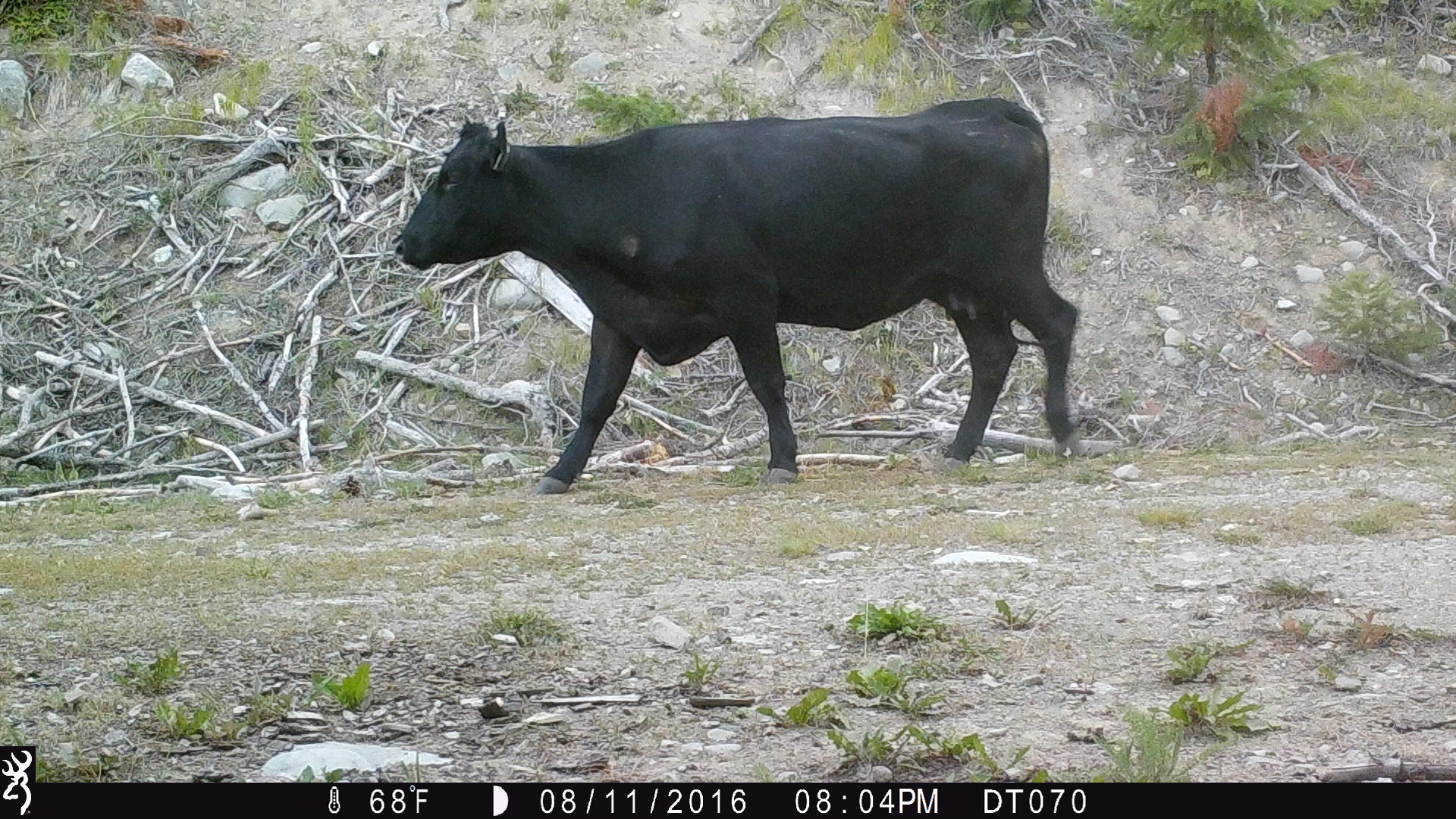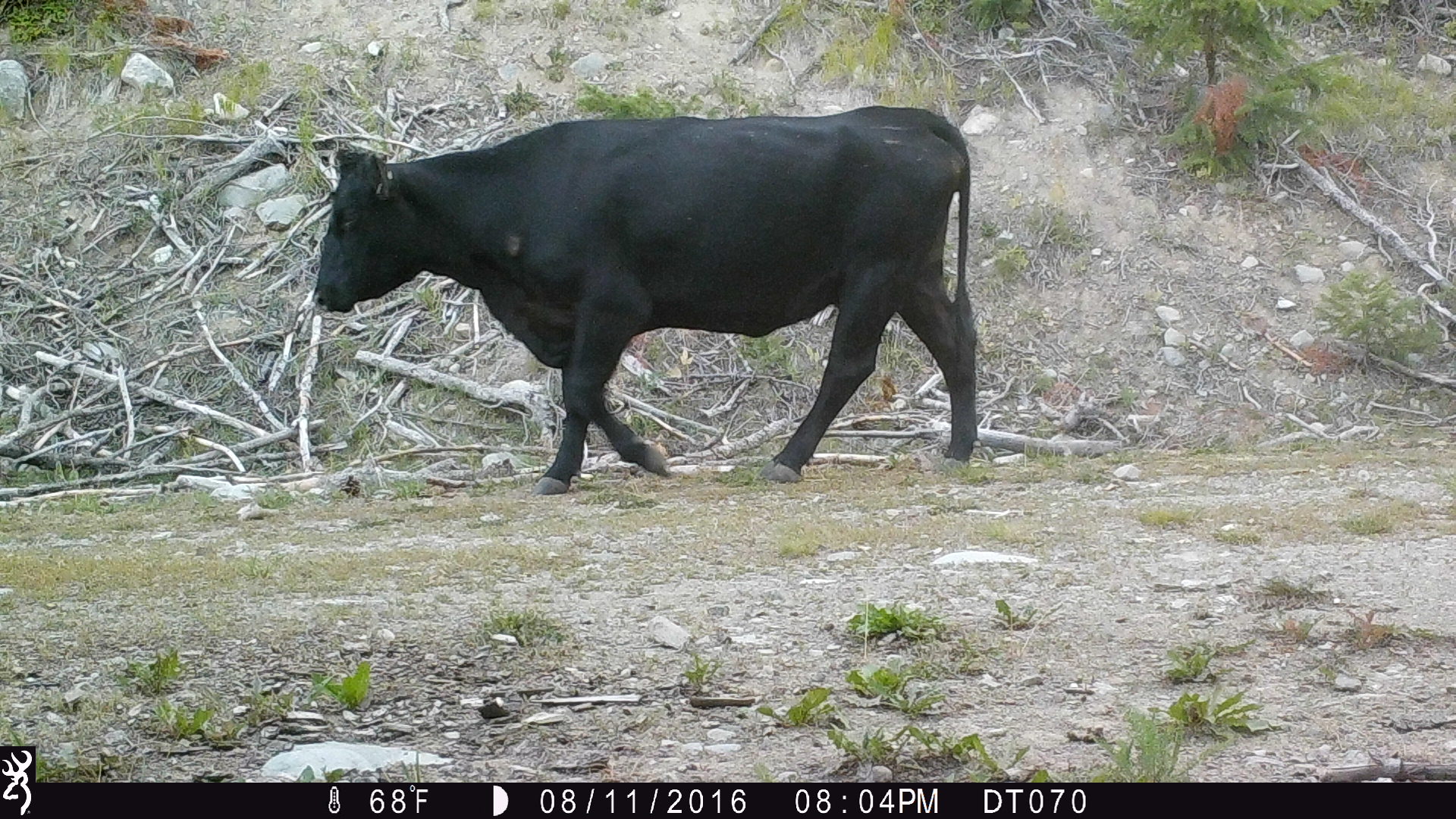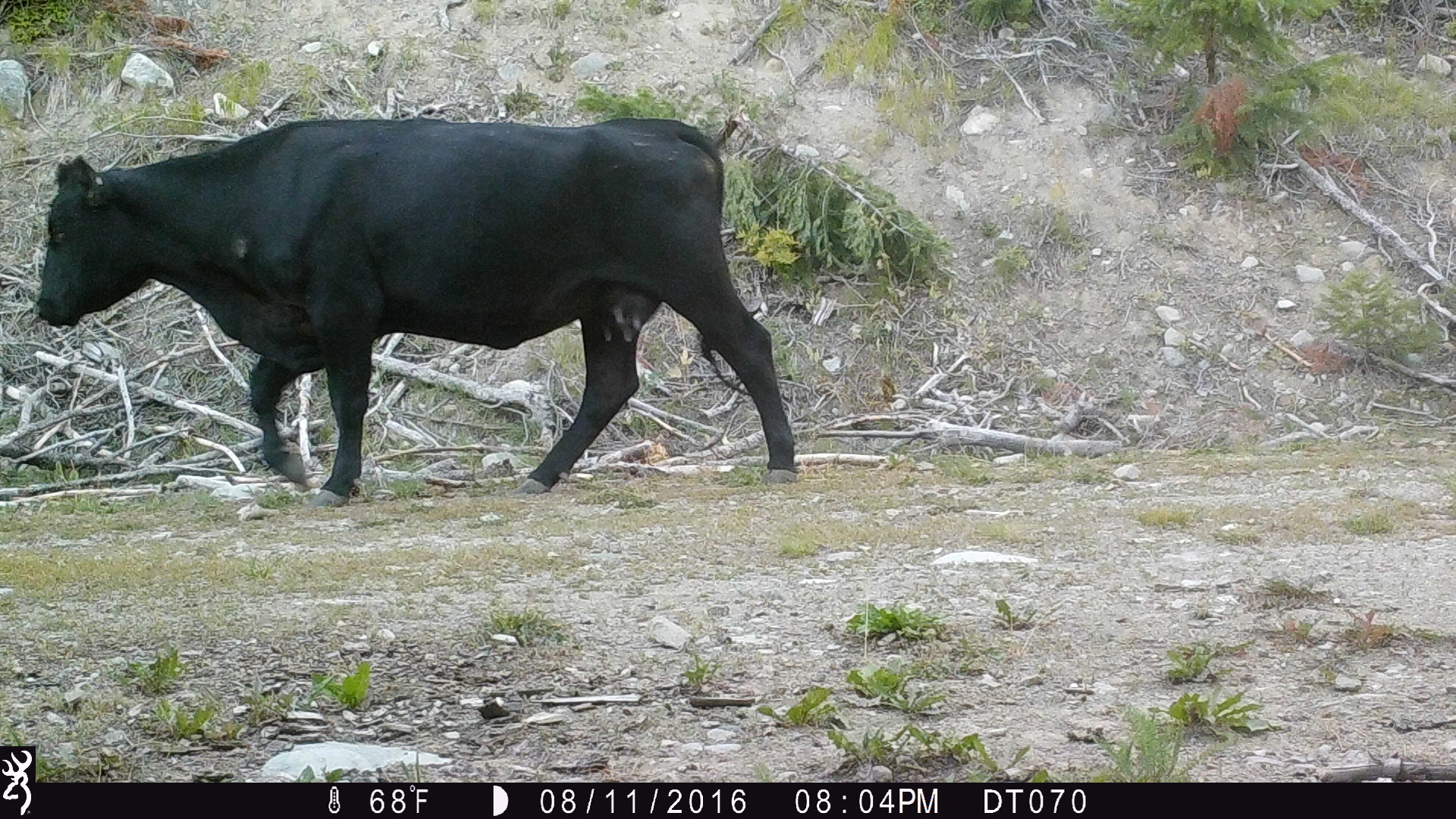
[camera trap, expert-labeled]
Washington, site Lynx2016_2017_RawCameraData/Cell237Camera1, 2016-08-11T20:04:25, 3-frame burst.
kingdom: Animalia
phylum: Chordata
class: Mammalia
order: Artiodactyla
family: Bovidae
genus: Bos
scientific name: Bos taurus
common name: domestic cattle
Domestic cattle (Bos taurus). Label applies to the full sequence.